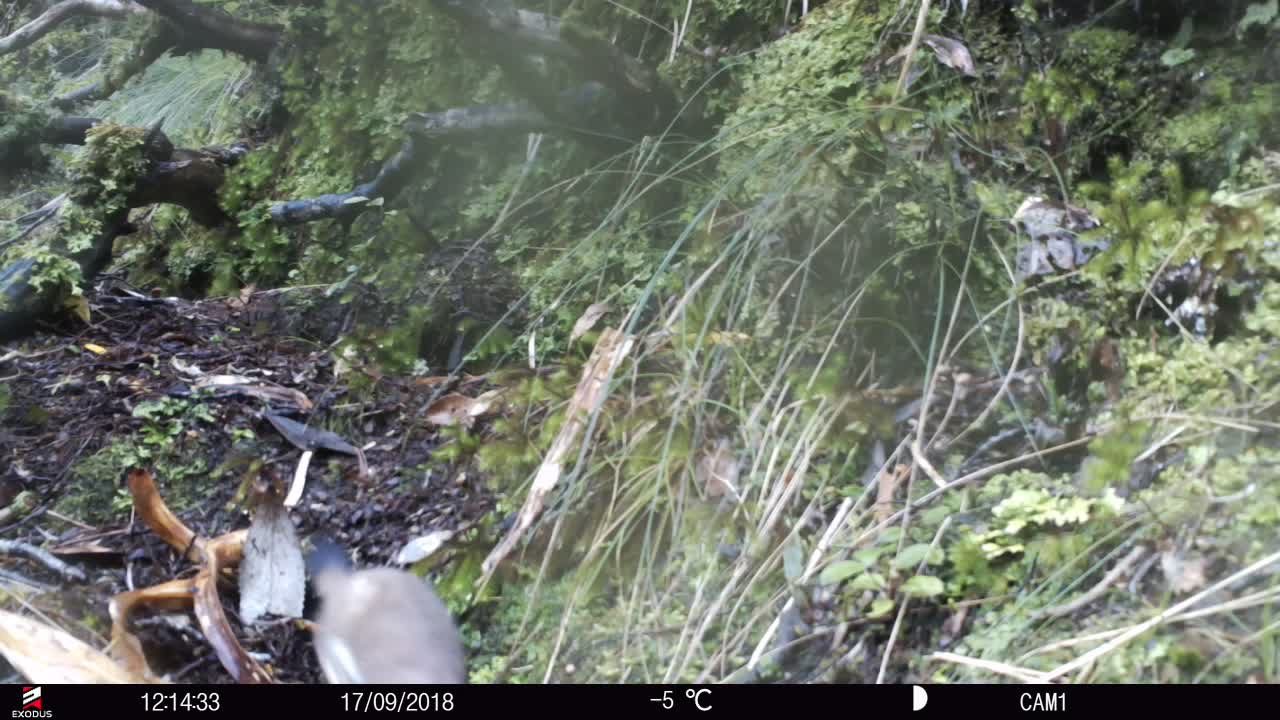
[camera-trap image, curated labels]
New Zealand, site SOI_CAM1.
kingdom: Animalia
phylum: Chordata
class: Mammalia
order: Carnivora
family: Mustelidae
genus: Mustela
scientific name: Mustela erminea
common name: stoat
Stoat (Mustela erminea).